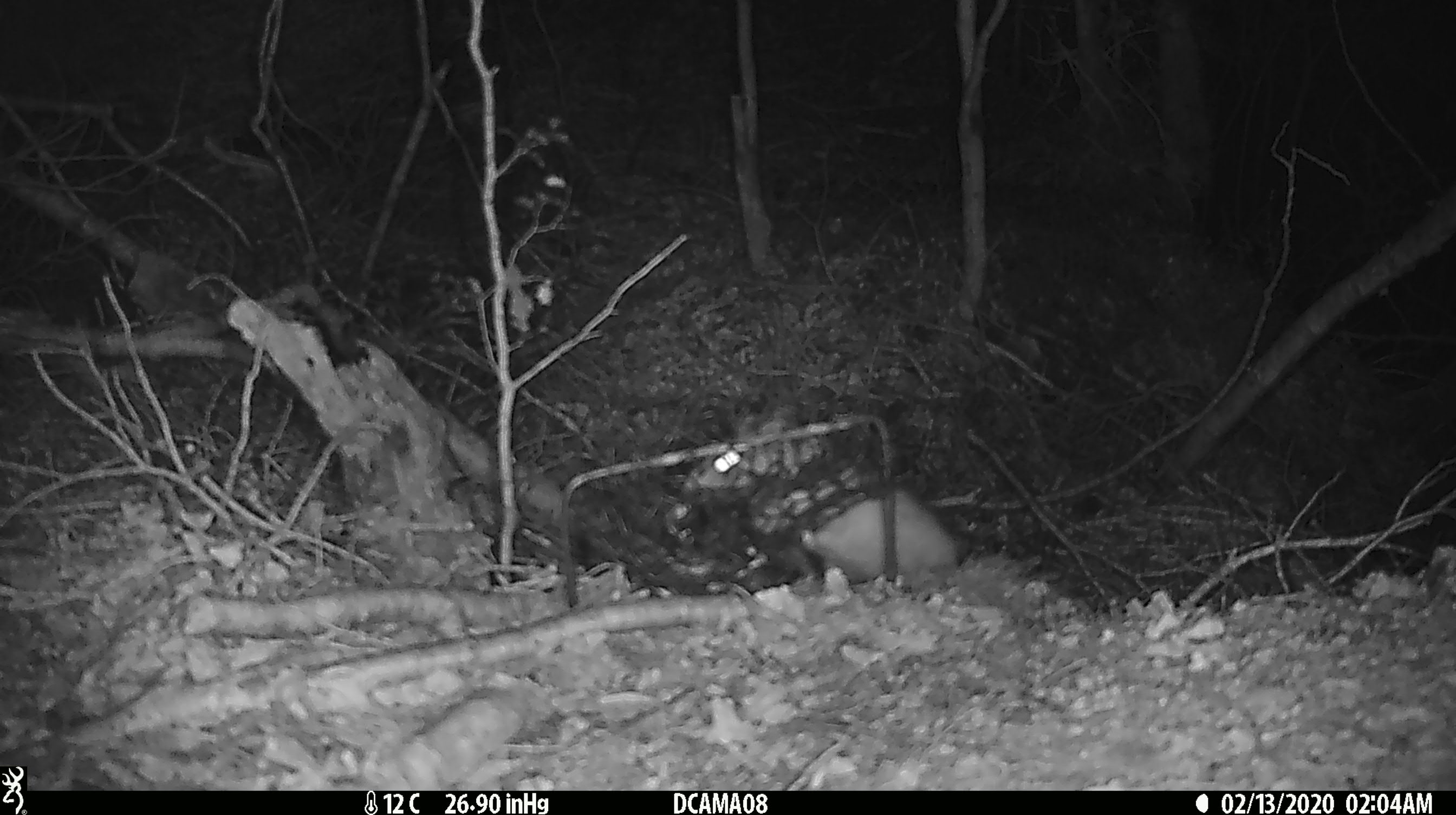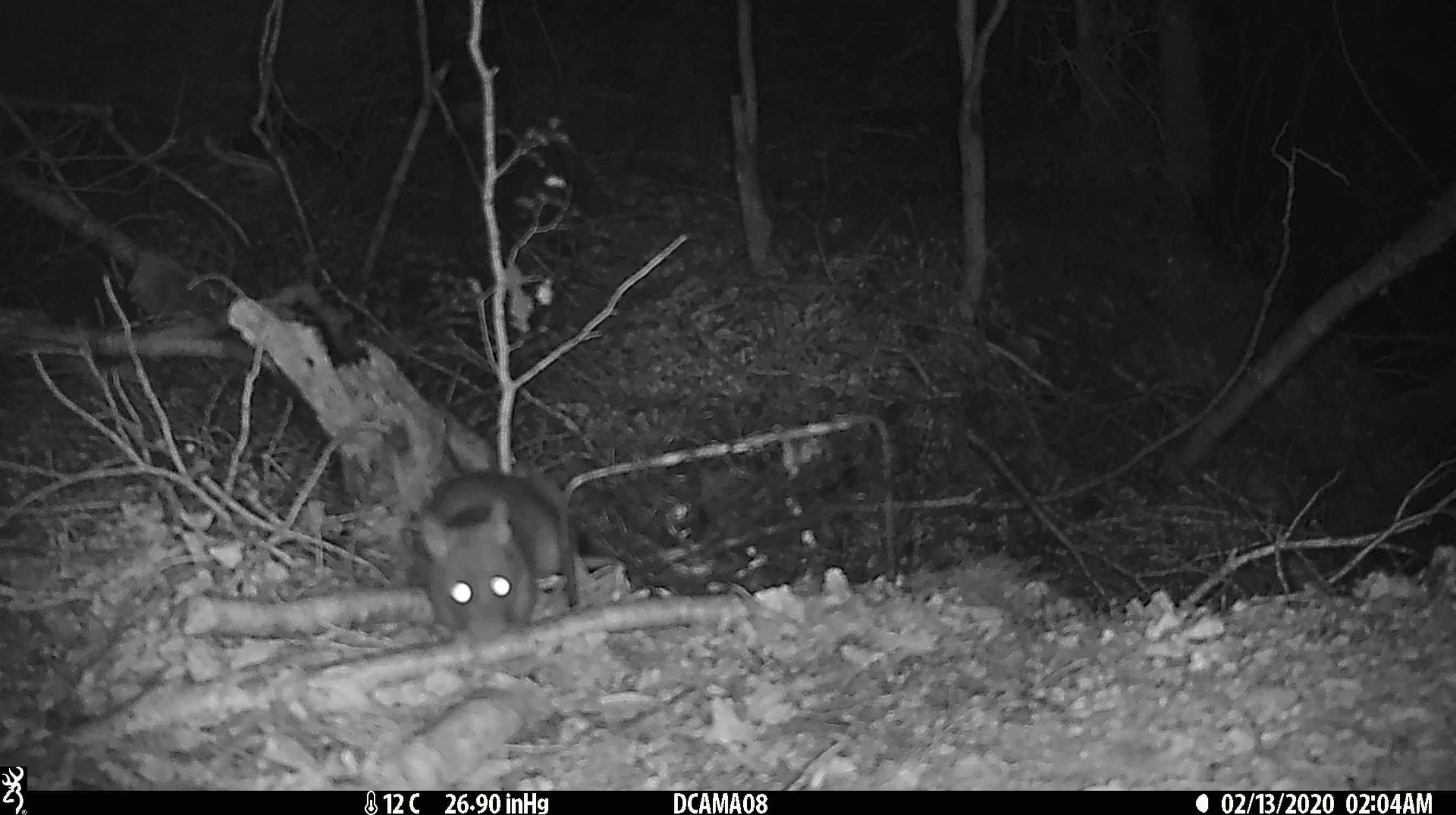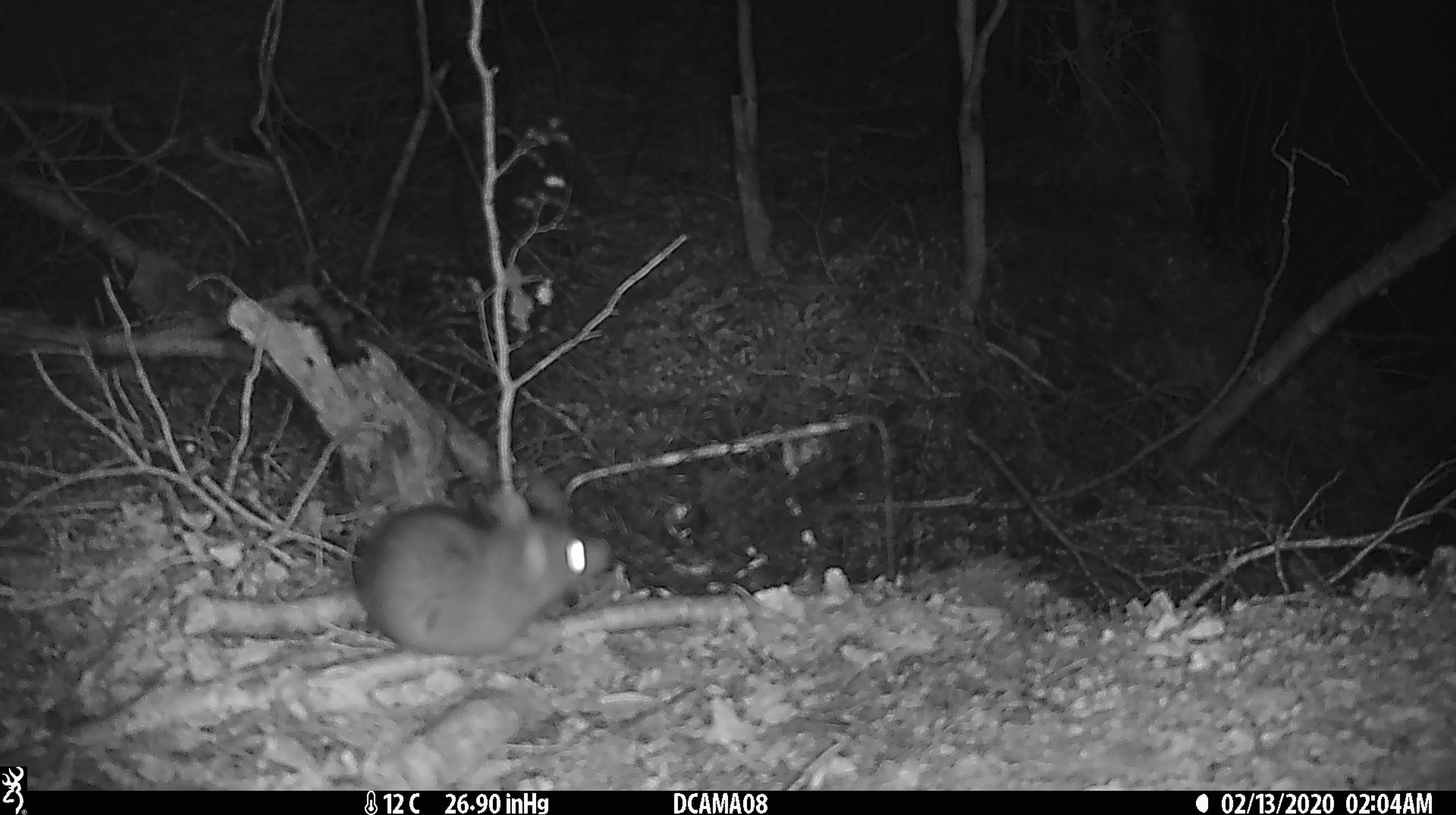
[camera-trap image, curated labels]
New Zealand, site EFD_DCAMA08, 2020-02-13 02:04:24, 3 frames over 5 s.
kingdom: Animalia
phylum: Chordata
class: Mammalia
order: Rodentia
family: Muridae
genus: Rattus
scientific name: Rattus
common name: rat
Rat (Rattus).